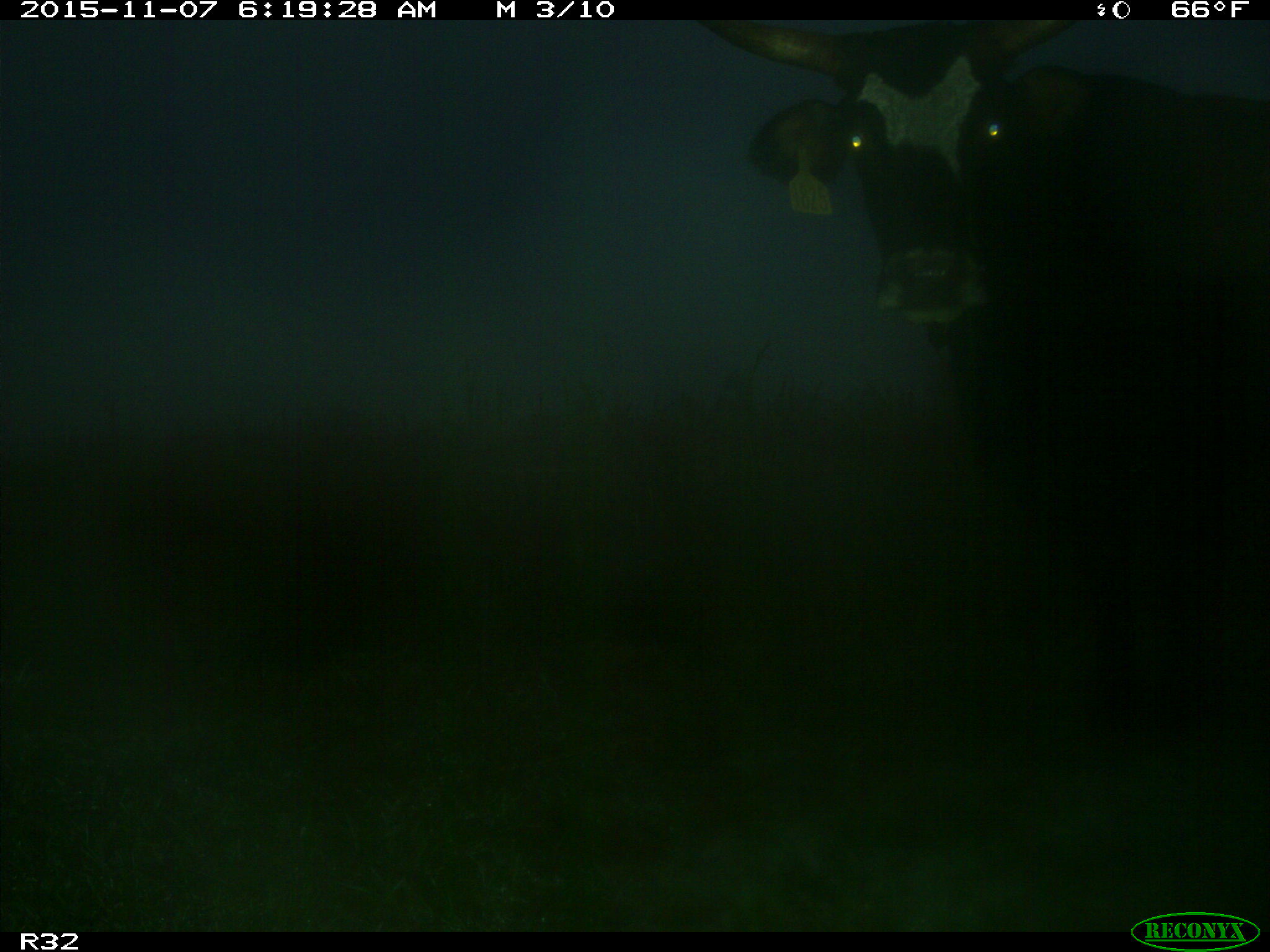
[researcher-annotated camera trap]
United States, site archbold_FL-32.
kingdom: Animalia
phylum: Chordata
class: Mammalia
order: Artiodactyla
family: Bovidae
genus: Bos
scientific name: Bos taurus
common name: domestic cow